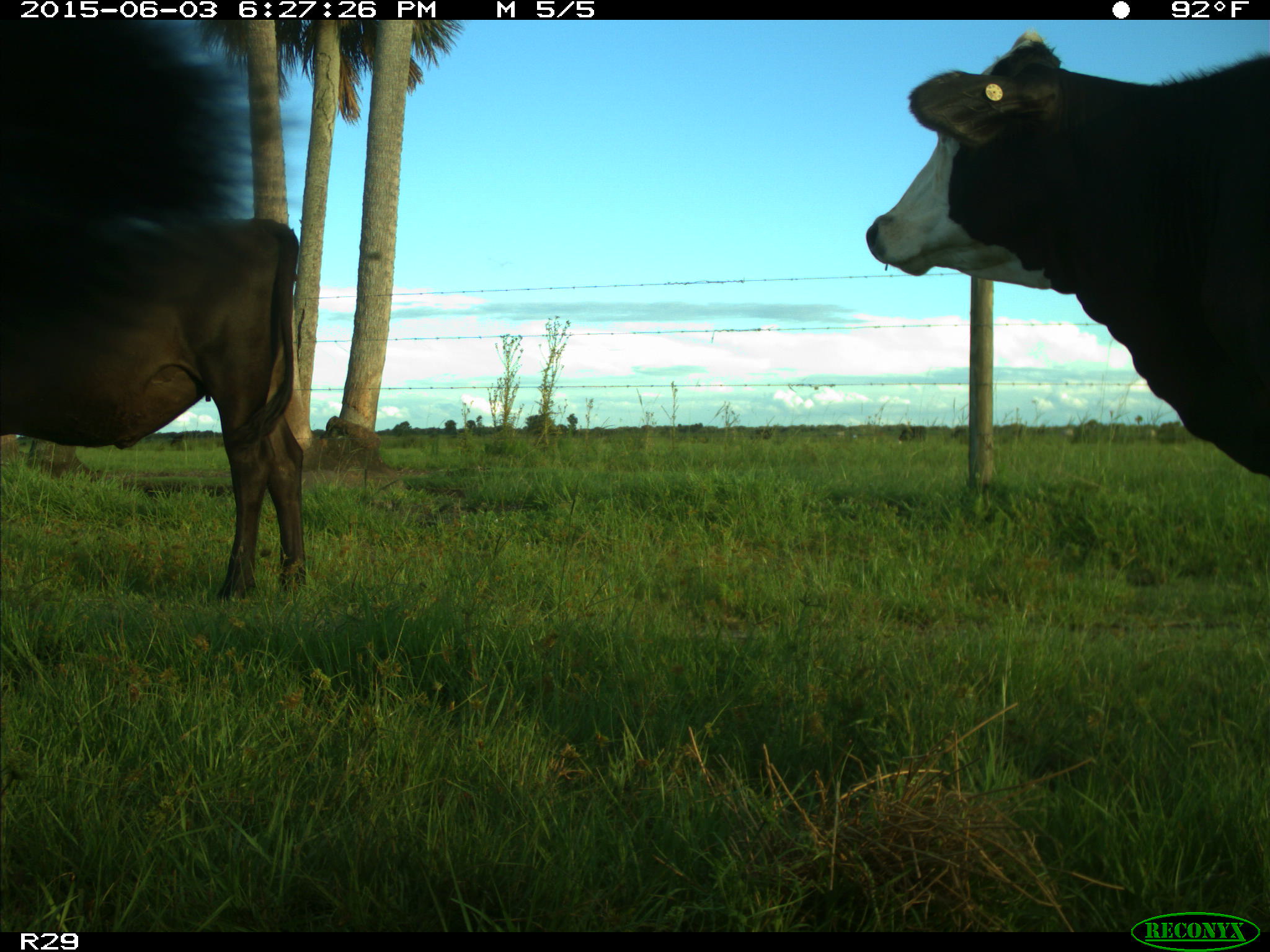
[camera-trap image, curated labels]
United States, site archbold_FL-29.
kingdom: Animalia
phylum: Chordata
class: Mammalia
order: Artiodactyla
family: Bovidae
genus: Bos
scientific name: Bos taurus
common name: domestic cow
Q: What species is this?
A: Bos taurus (domestic cow).